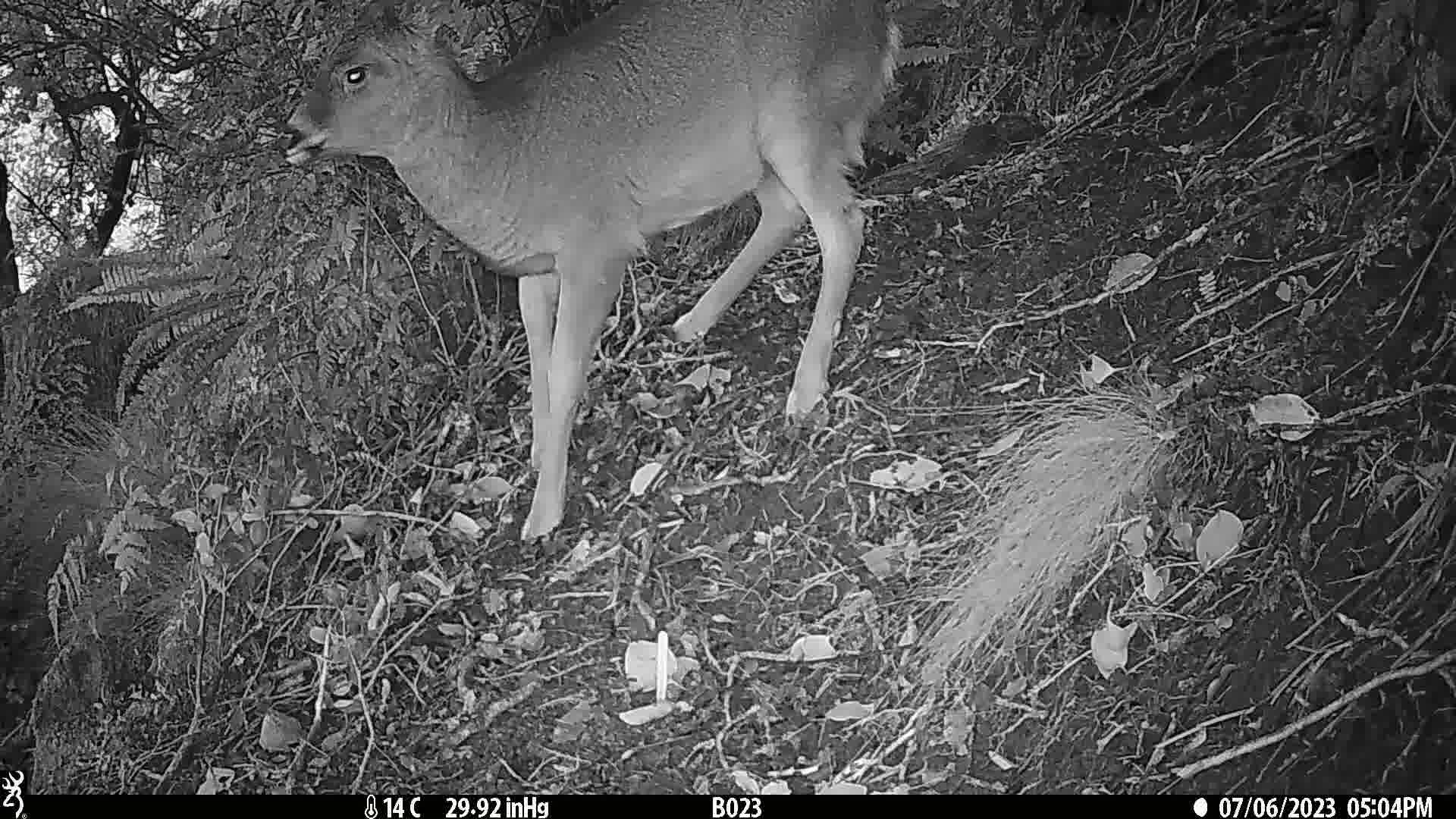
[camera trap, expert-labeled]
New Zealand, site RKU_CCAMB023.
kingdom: Animalia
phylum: Chordata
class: Mammalia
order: Artiodactyla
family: Cervidae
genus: Odocoileus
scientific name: Odocoileus virginianus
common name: white-tailed deer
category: white tailed deer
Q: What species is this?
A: White tailed deer (white-tailed deer) (Odocoileus virginianus).